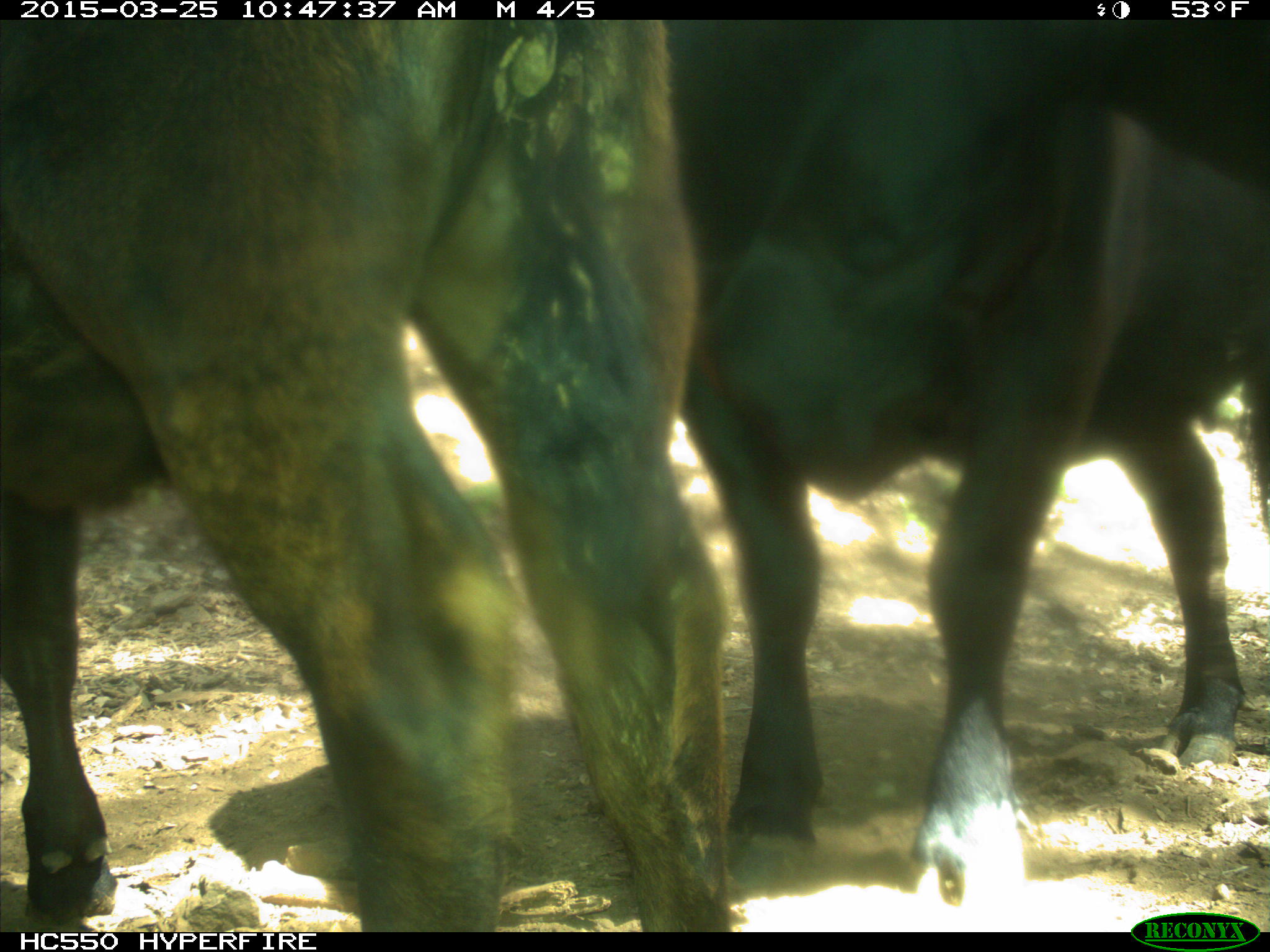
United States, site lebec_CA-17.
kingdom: Animalia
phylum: Chordata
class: Mammalia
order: Artiodactyla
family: Bovidae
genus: Bos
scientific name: Bos taurus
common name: domestic cow